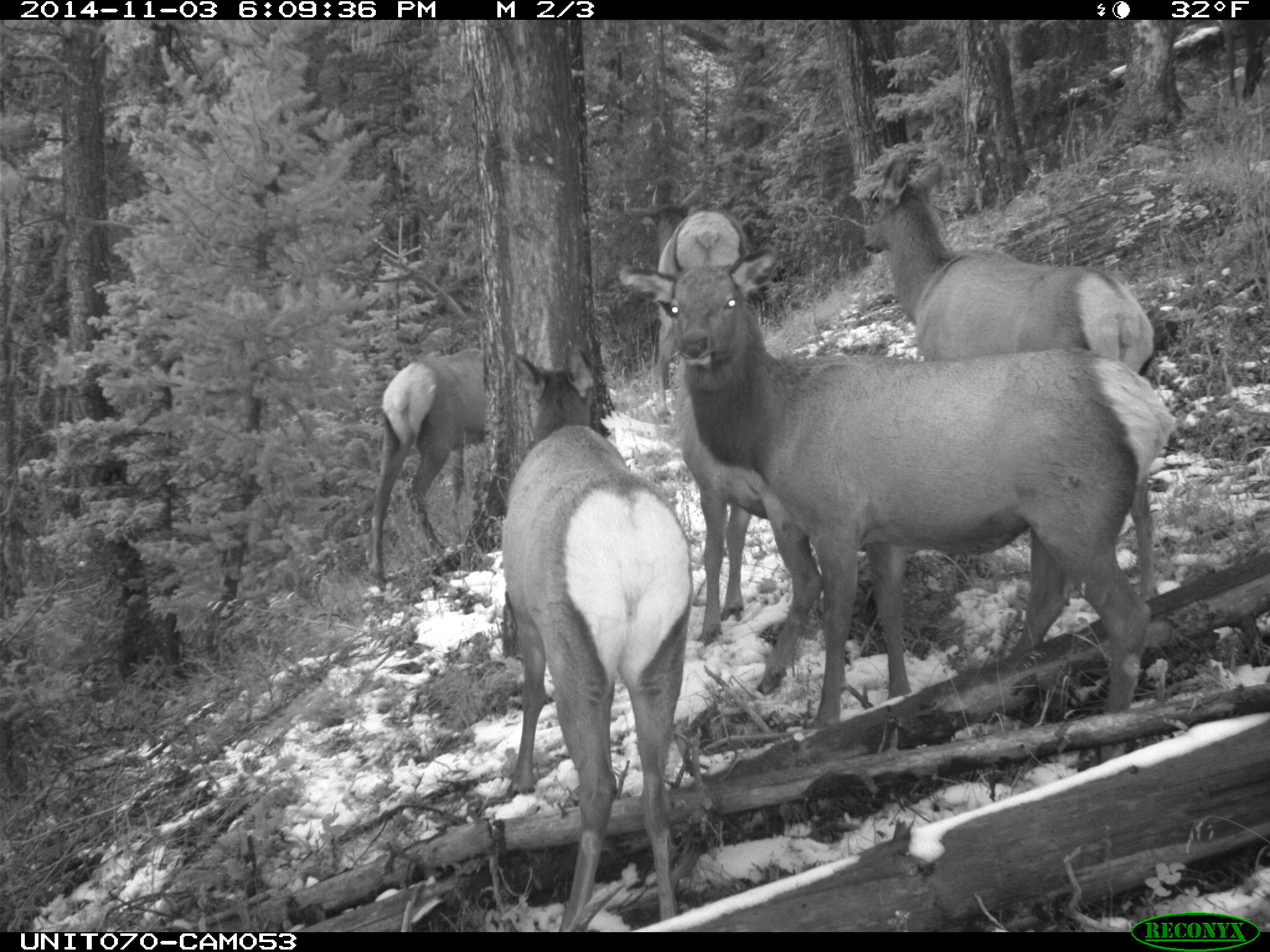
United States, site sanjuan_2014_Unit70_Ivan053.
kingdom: Animalia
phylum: Chordata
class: Mammalia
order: Artiodactyla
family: Cervidae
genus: Cervus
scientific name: Cervus elaphus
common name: red deer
Cervus elaphus (red deer).